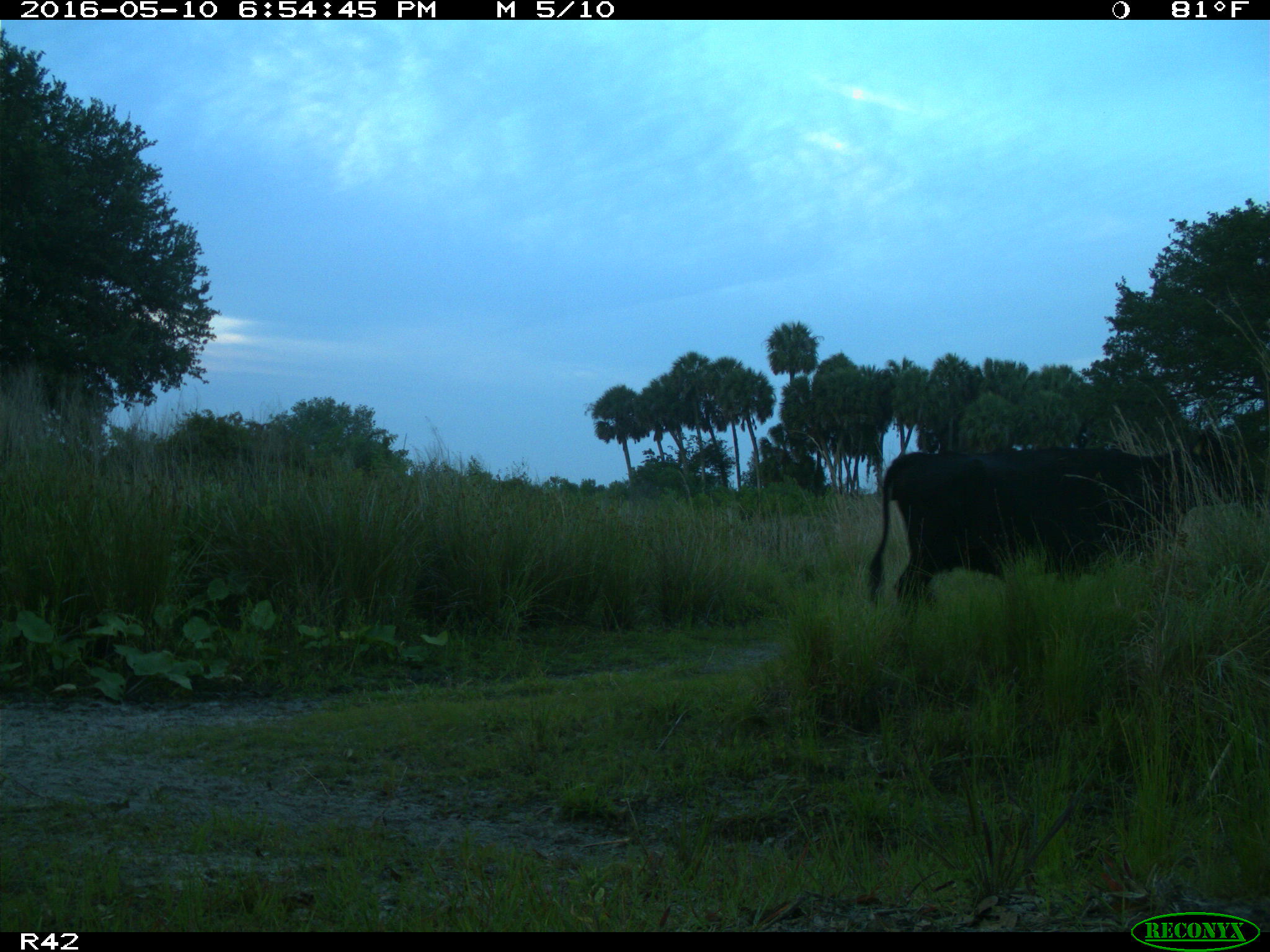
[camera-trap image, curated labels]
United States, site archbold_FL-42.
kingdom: Animalia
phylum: Chordata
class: Mammalia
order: Artiodactyla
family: Bovidae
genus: Bos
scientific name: Bos taurus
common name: domestic cow